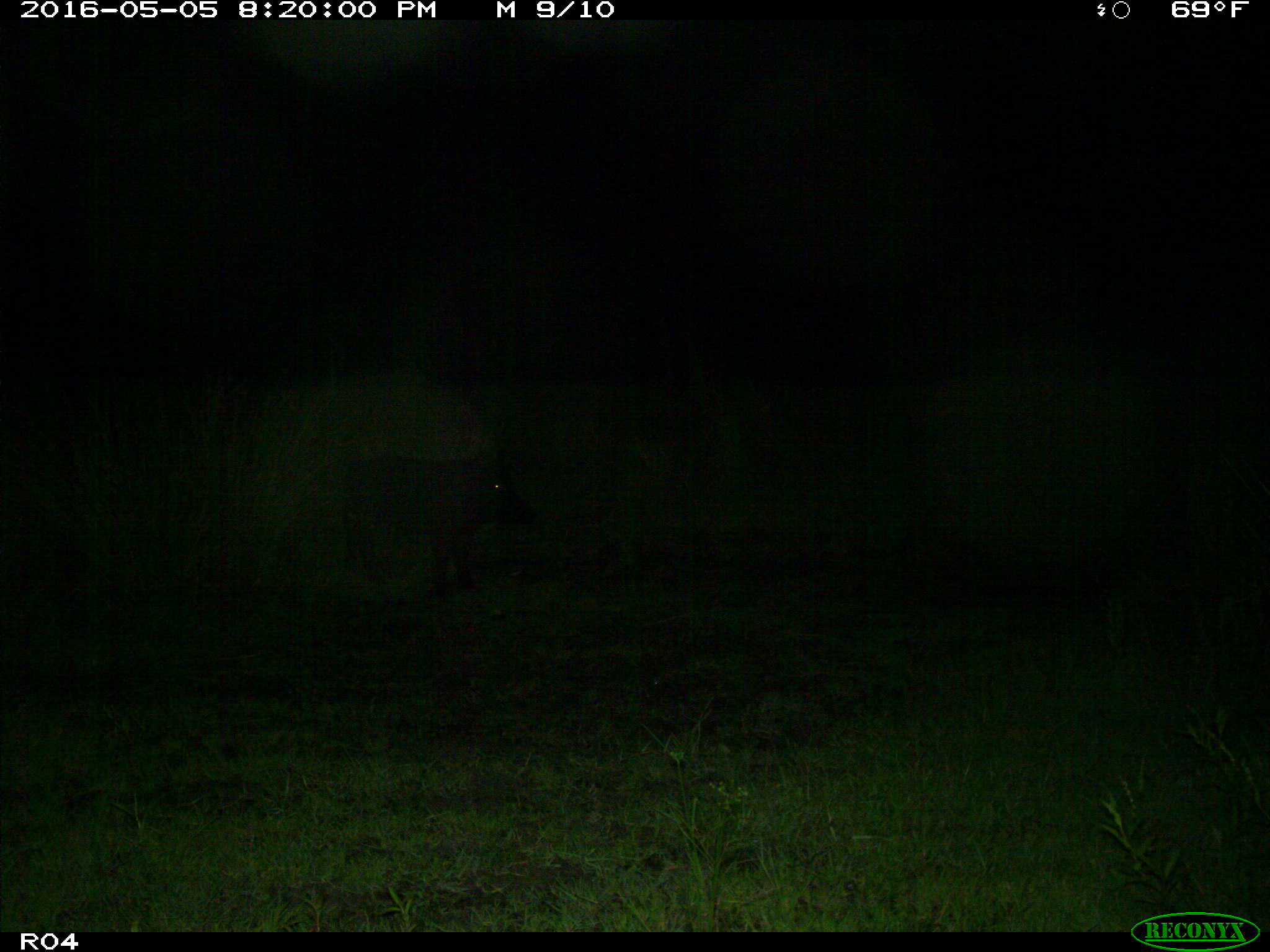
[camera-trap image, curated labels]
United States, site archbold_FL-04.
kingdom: Animalia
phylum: Chordata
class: Mammalia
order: Artiodactyla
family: Suidae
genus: Sus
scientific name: Sus scrofa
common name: wild boar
Sus scrofa (wild boar).